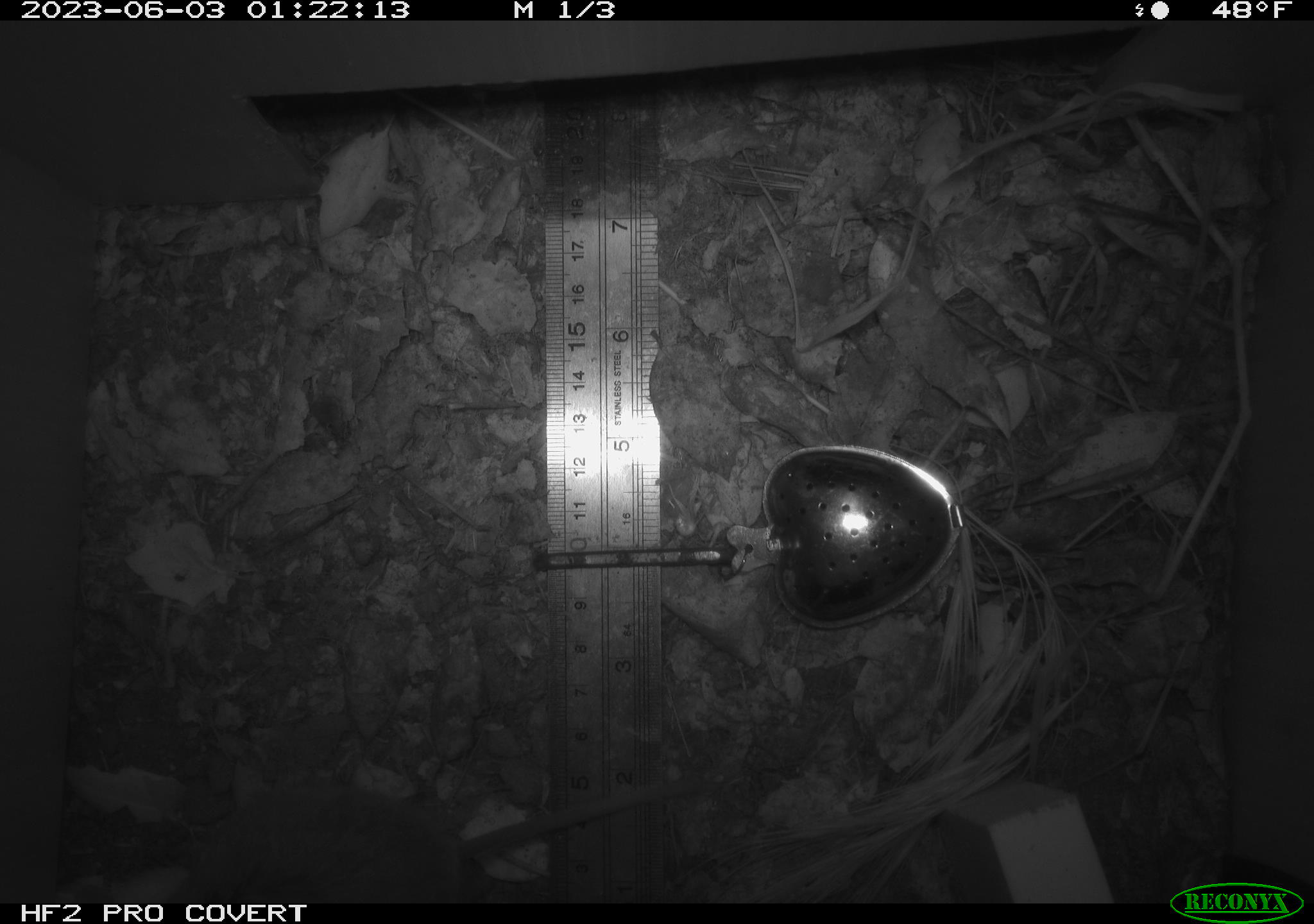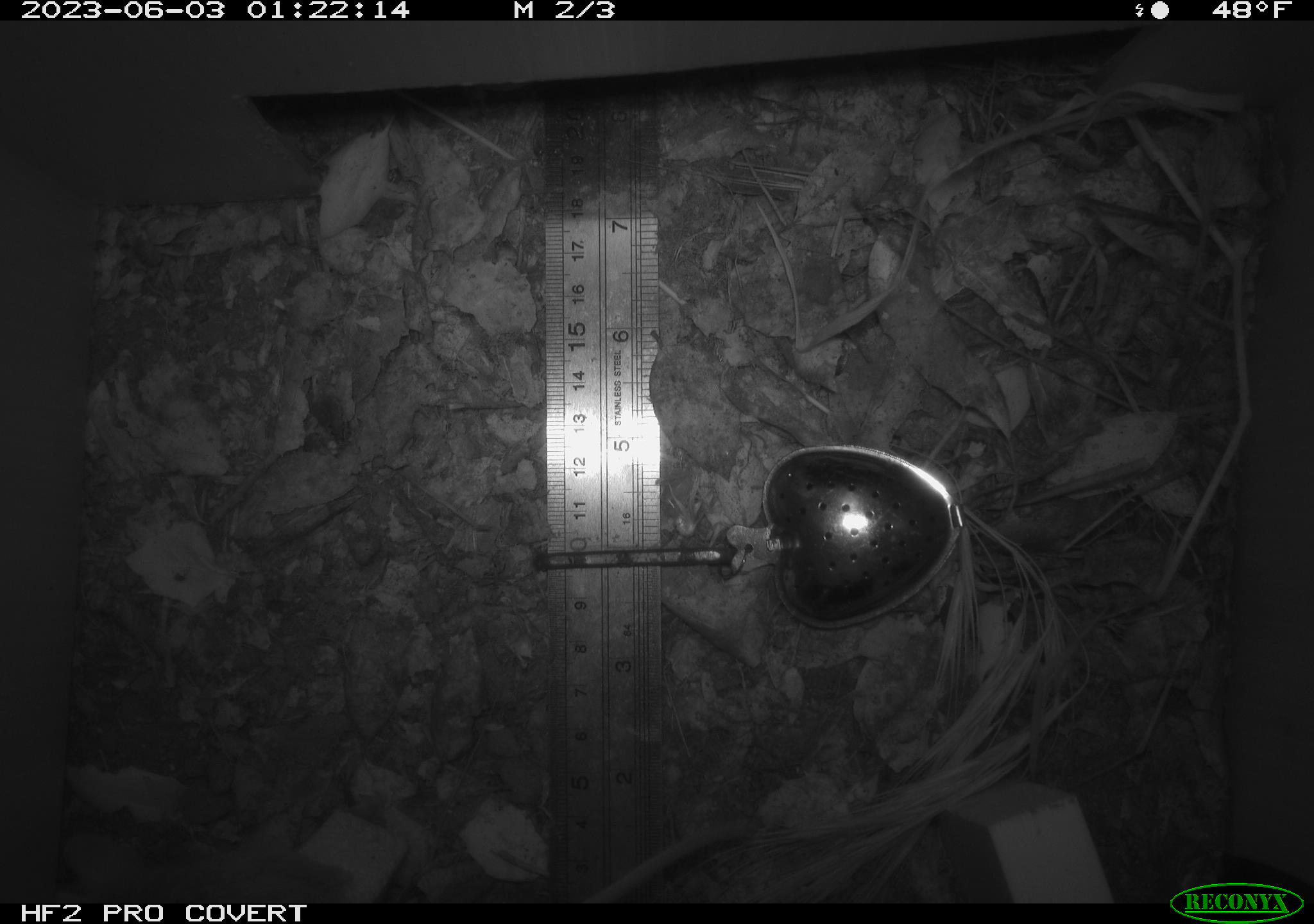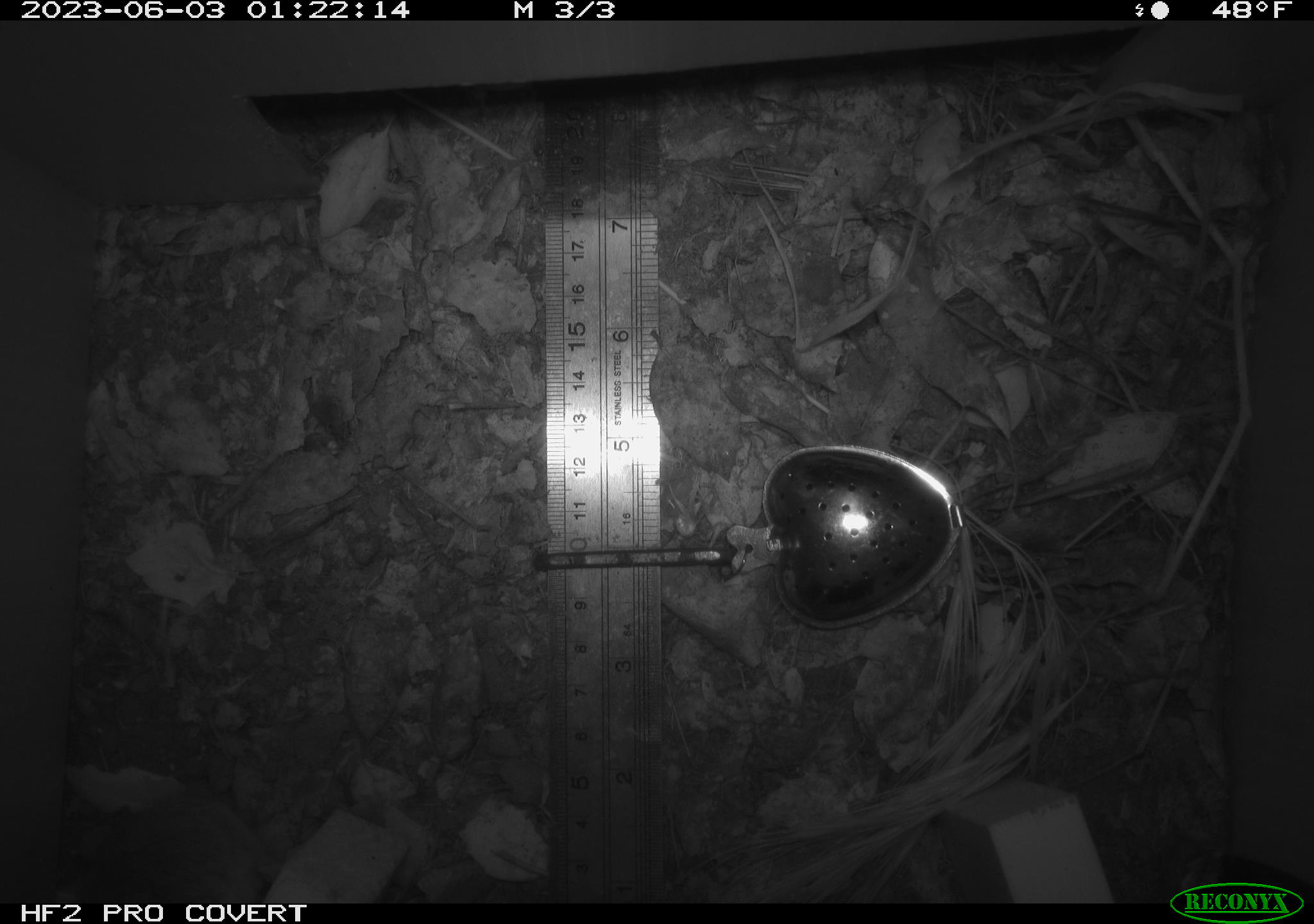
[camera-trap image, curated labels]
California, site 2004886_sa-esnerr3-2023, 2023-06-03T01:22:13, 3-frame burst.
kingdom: Animalia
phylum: Chordata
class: Mammalia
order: Rodentia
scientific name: Rodentia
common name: mouse species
Mouse species (Rodentia).